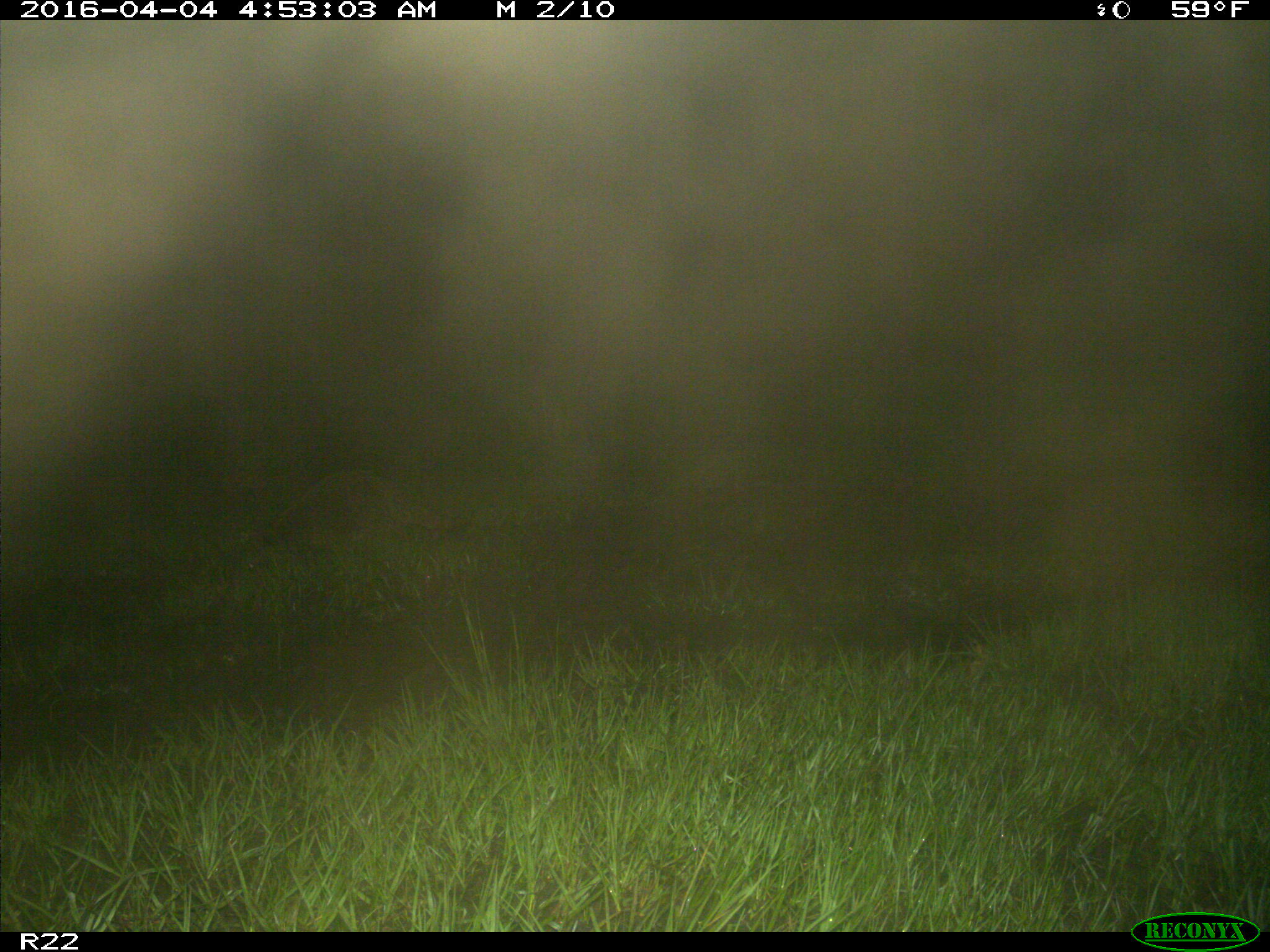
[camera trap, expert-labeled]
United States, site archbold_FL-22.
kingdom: Animalia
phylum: Chordata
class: Mammalia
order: Carnivora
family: Procyonidae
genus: Procyon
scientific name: Procyon lotor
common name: common raccoon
Procyon lotor (common raccoon).